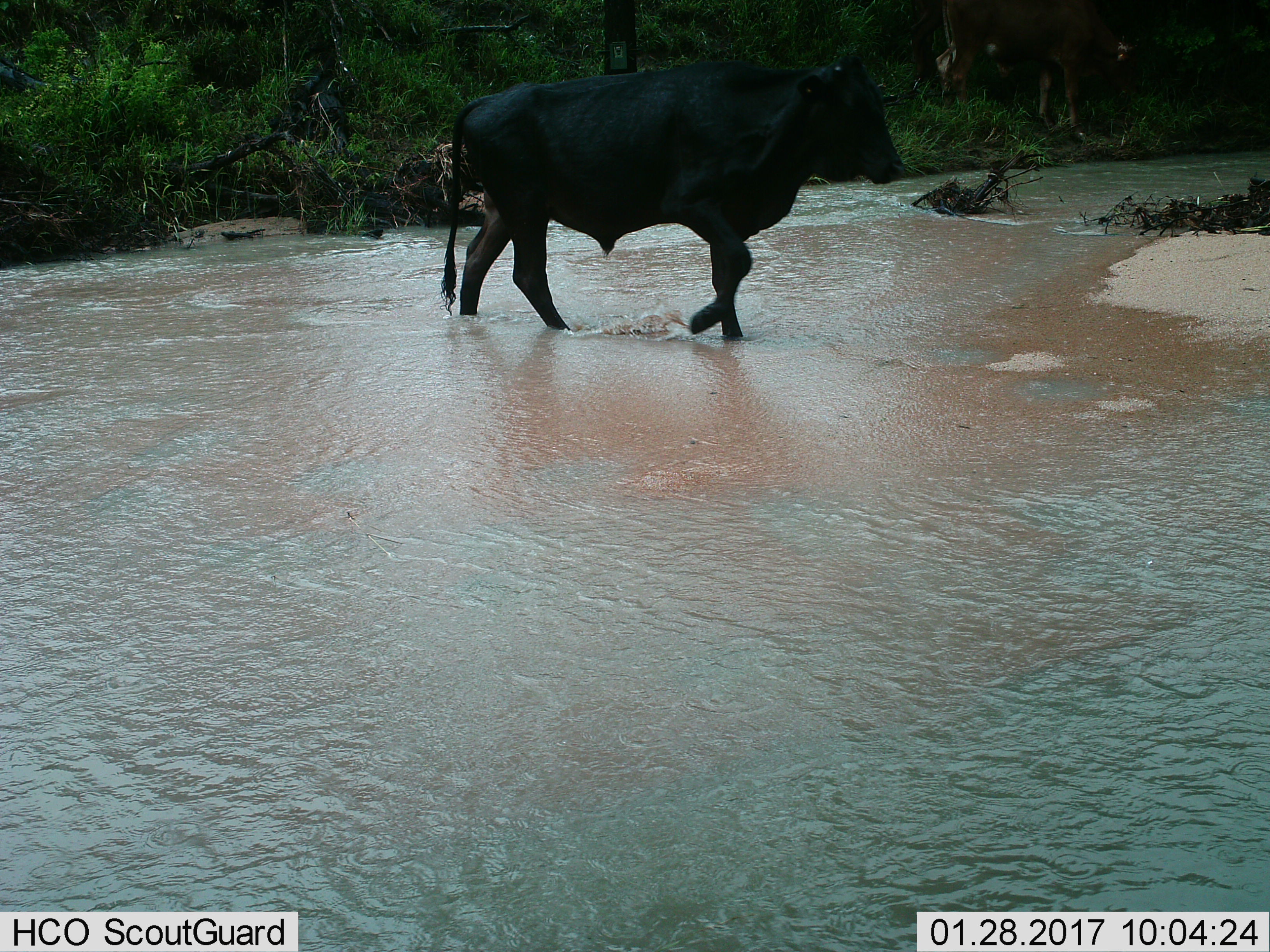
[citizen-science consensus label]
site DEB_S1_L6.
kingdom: Animalia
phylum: Chordata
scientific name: Vertebrata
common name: domestic animal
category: domesticanimal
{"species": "domesticanimal (domestic animal) (Vertebrata)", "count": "1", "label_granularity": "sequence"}